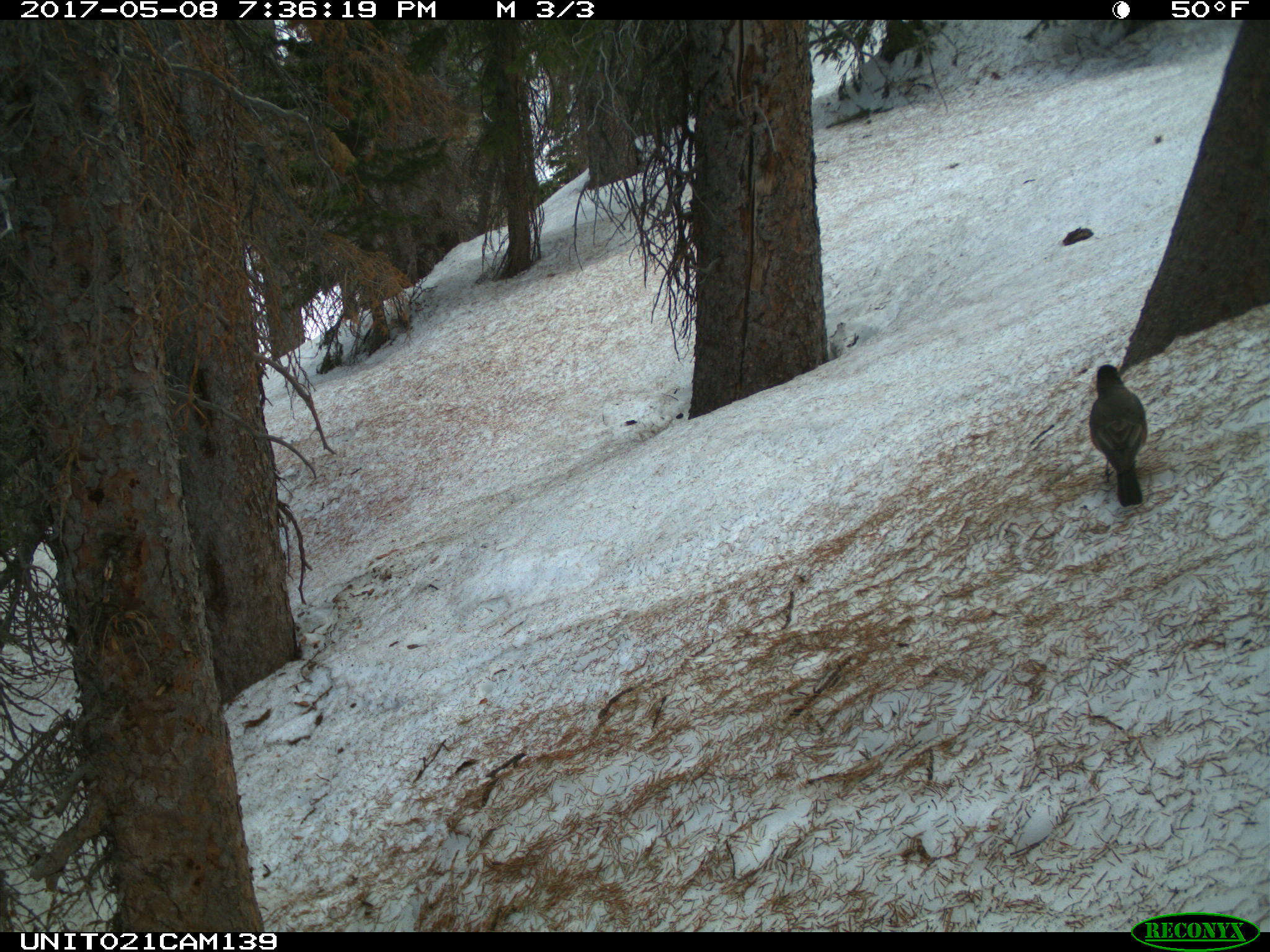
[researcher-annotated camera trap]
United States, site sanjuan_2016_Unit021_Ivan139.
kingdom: Animalia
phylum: Chordata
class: Aves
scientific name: Aves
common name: birds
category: unidentified bird